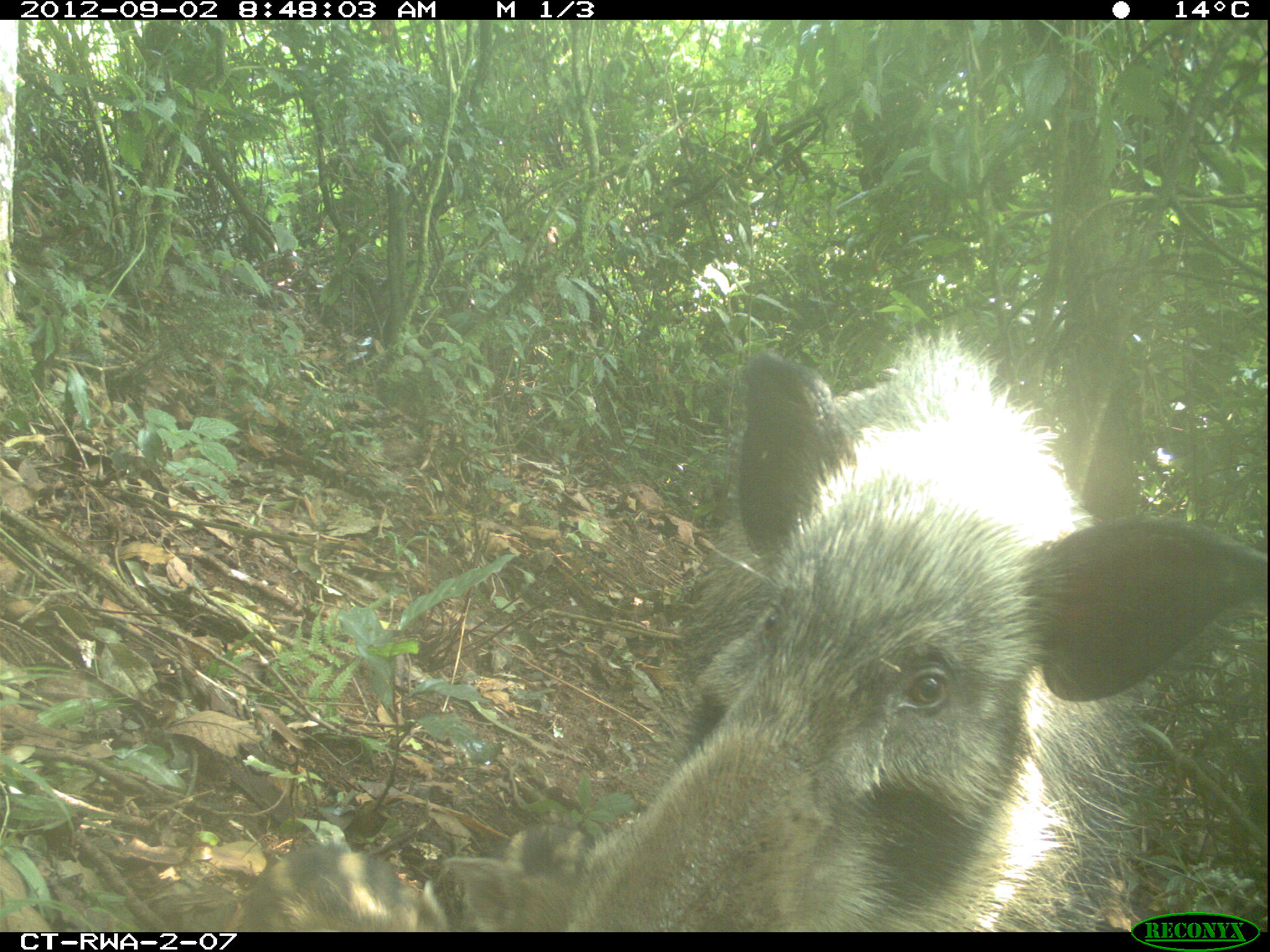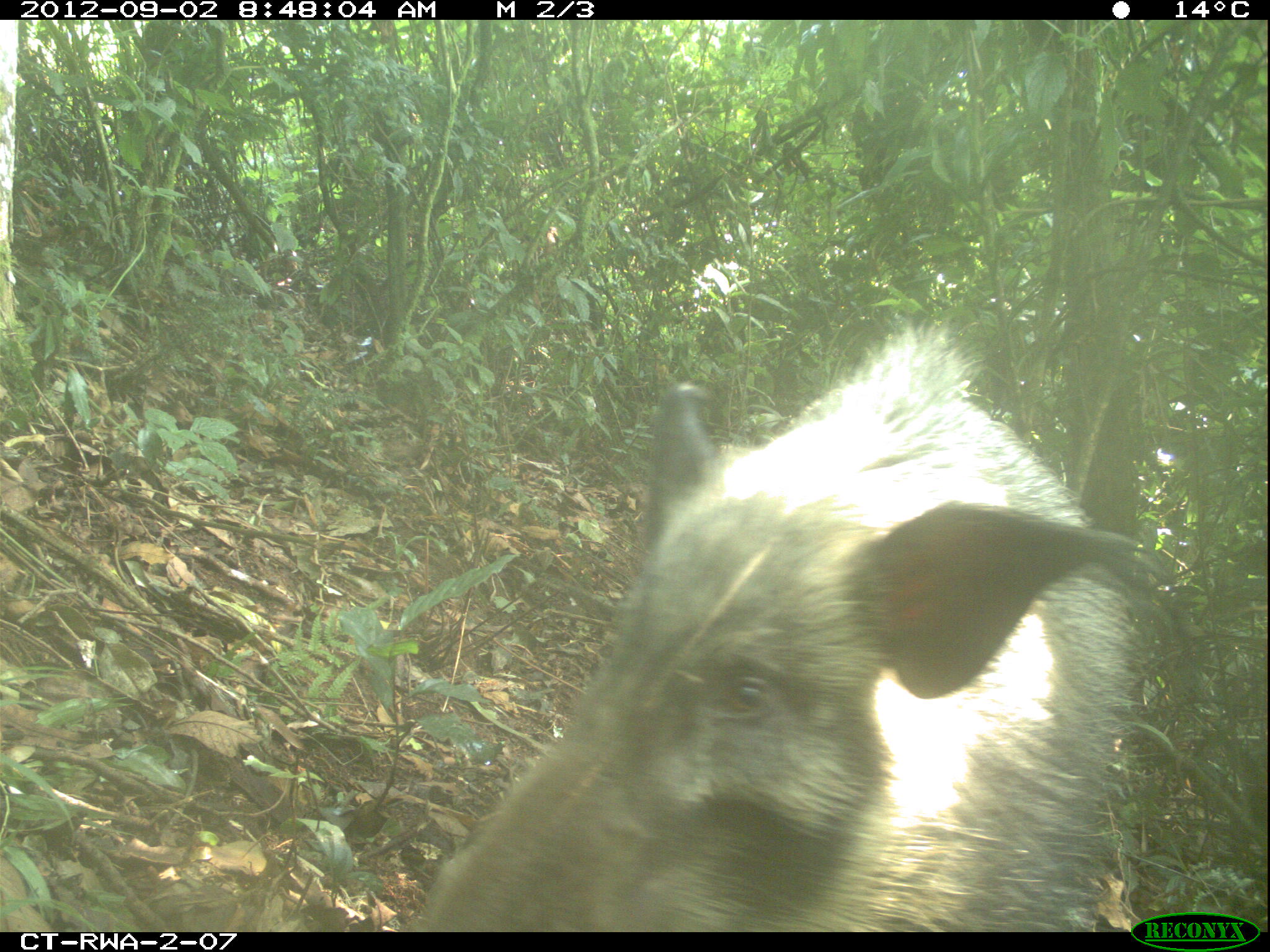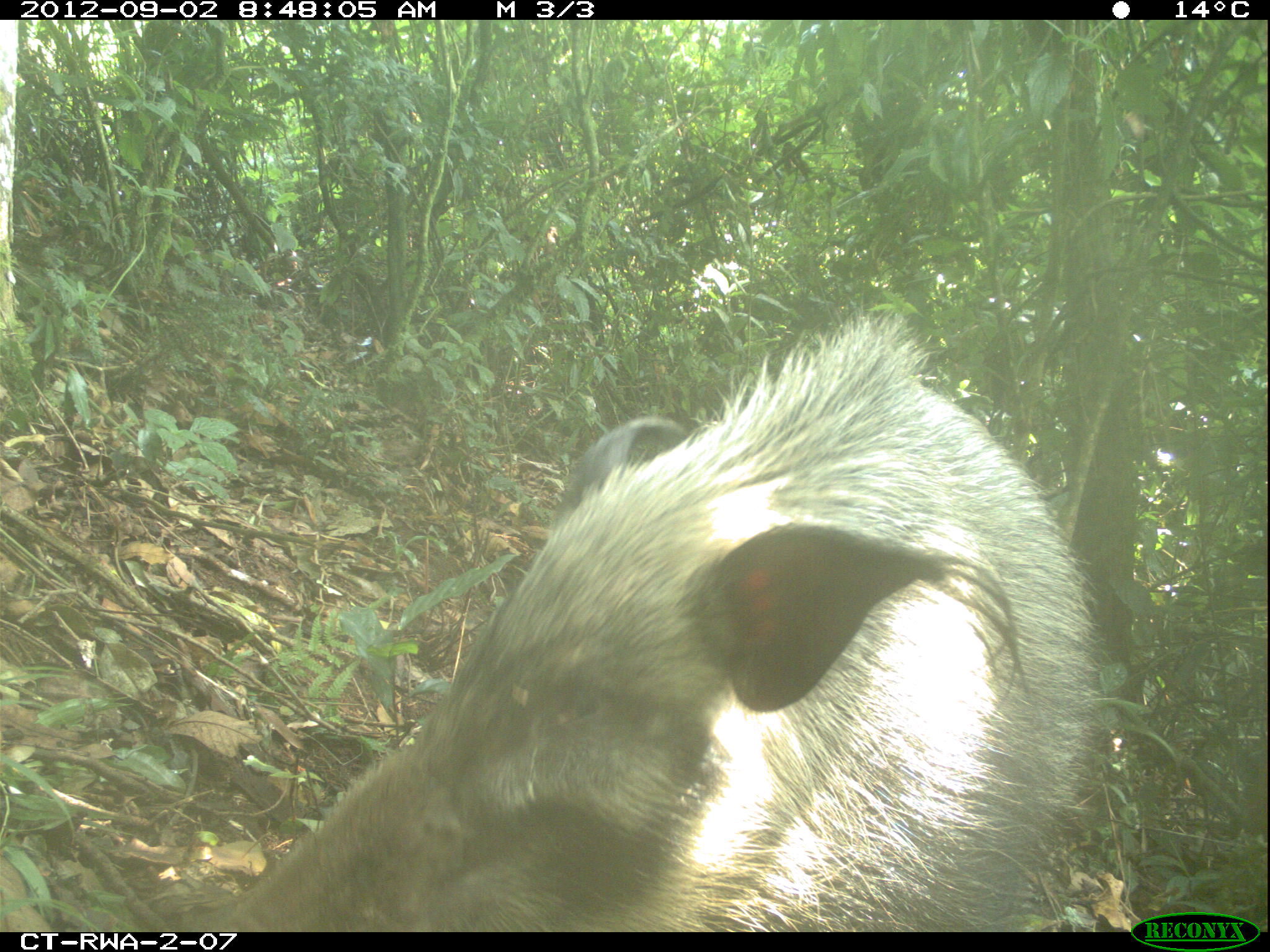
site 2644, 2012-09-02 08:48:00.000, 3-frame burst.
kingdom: Animalia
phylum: Chordata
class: Mammalia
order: Artiodactyla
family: Suidae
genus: Potamochoerus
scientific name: Potamochoerus larvatus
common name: bushpig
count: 8